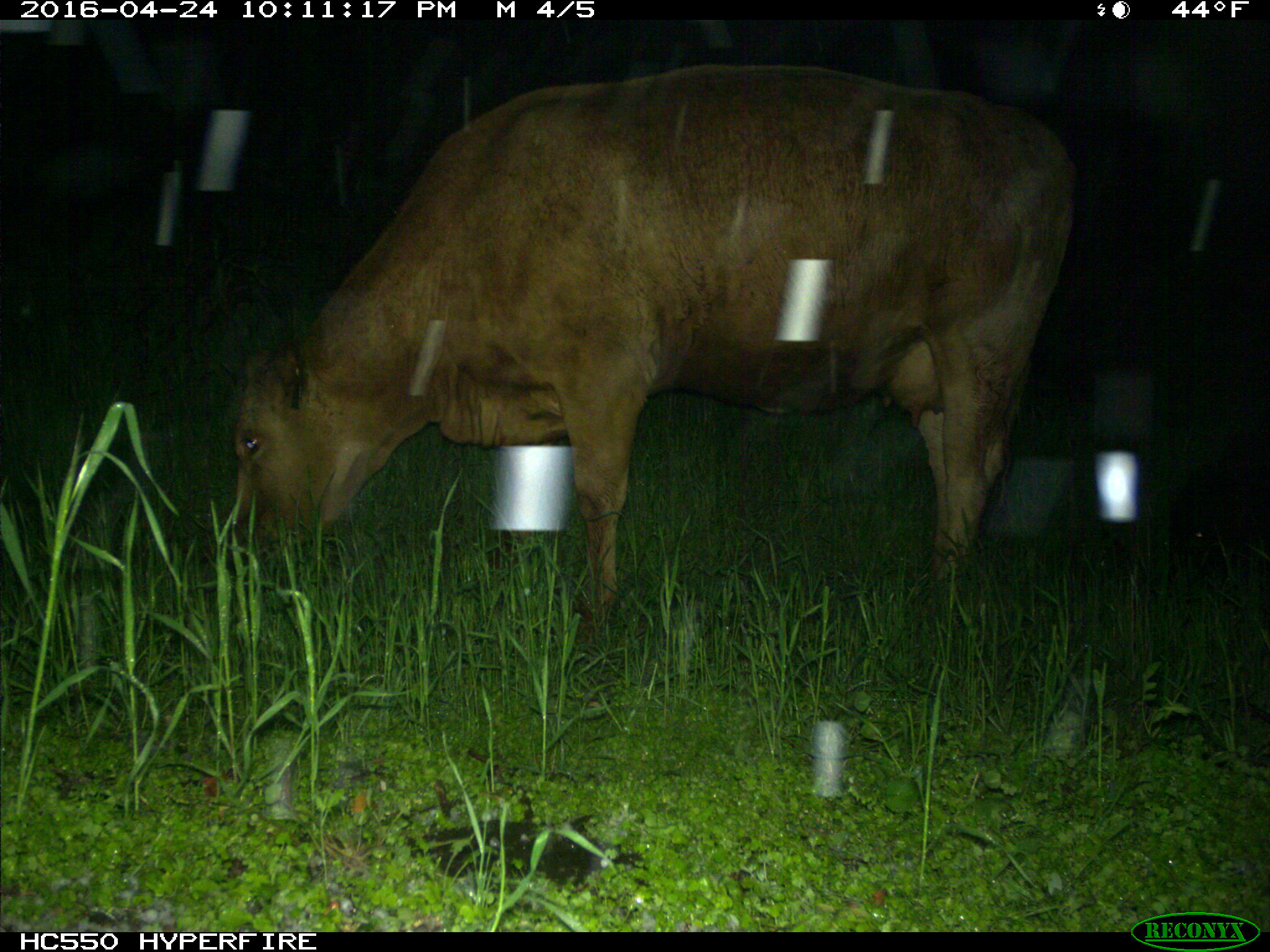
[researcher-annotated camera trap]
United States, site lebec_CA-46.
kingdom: Animalia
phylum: Chordata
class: Mammalia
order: Artiodactyla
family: Bovidae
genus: Bos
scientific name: Bos taurus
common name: domestic cow